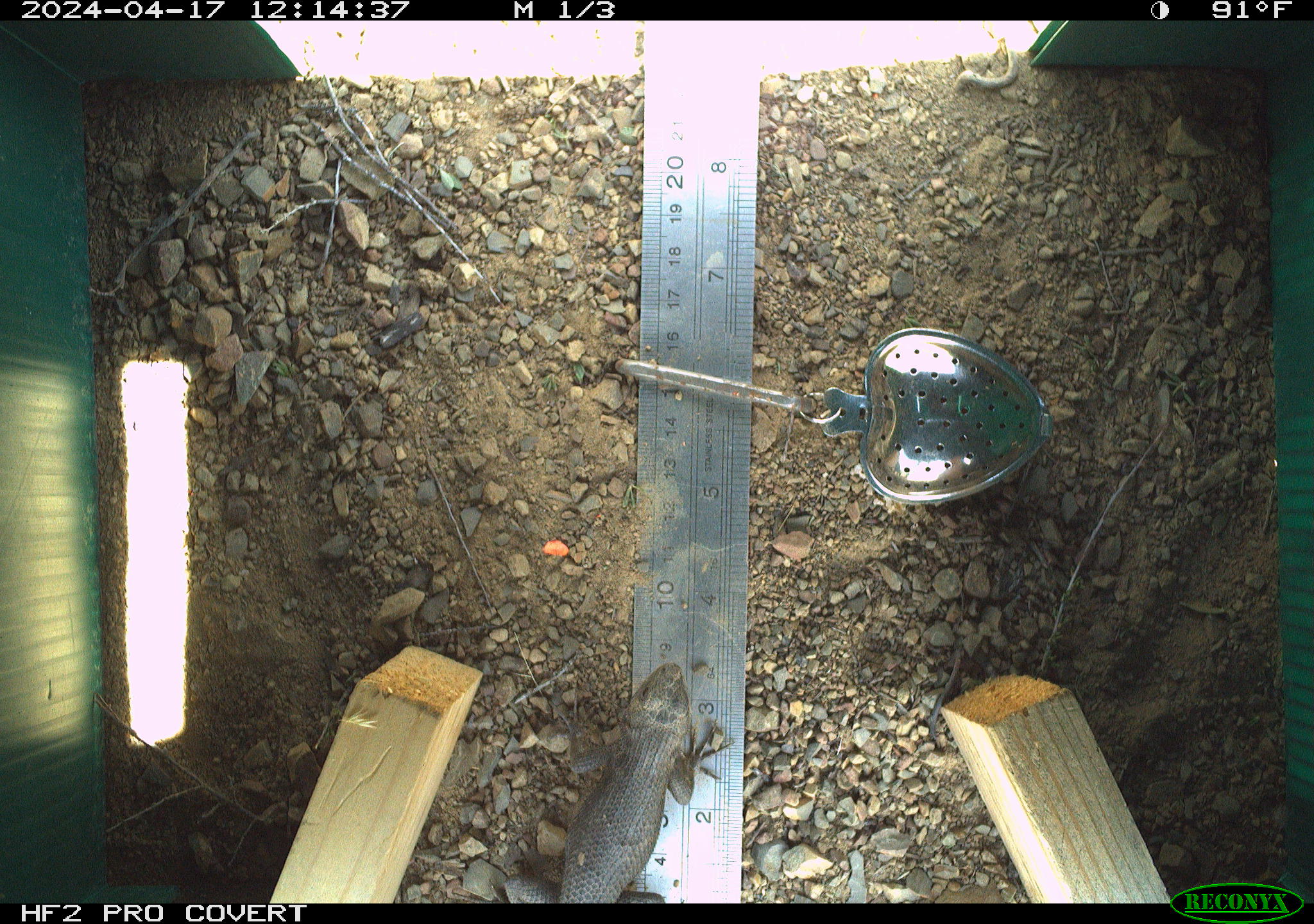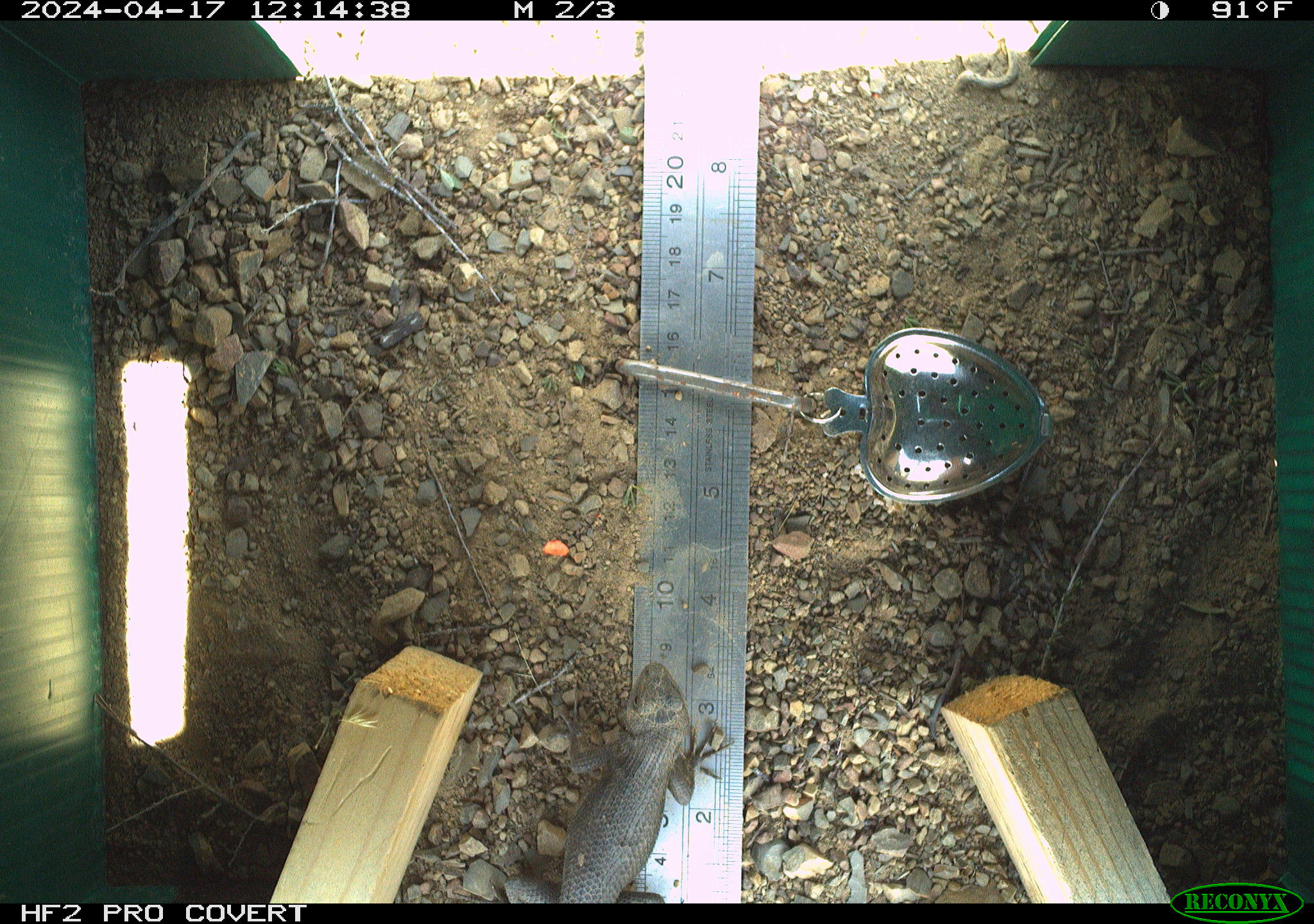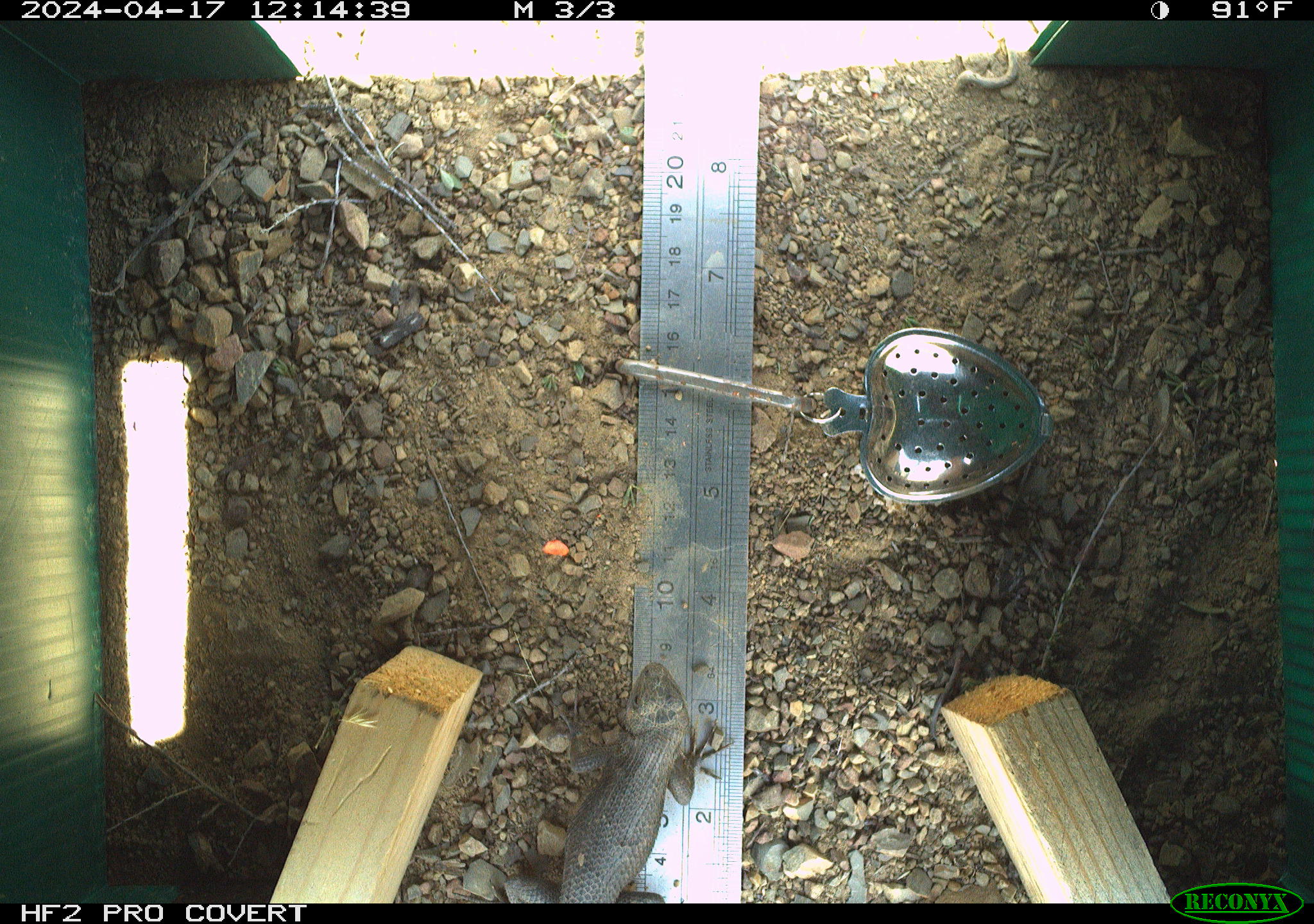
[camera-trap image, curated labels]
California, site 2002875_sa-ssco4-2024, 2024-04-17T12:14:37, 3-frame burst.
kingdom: Animalia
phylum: Chordata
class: Reptilia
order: Squamata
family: Phrynosomatidae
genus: Sceloporus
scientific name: Sceloporus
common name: spiny lizards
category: sceloporus species